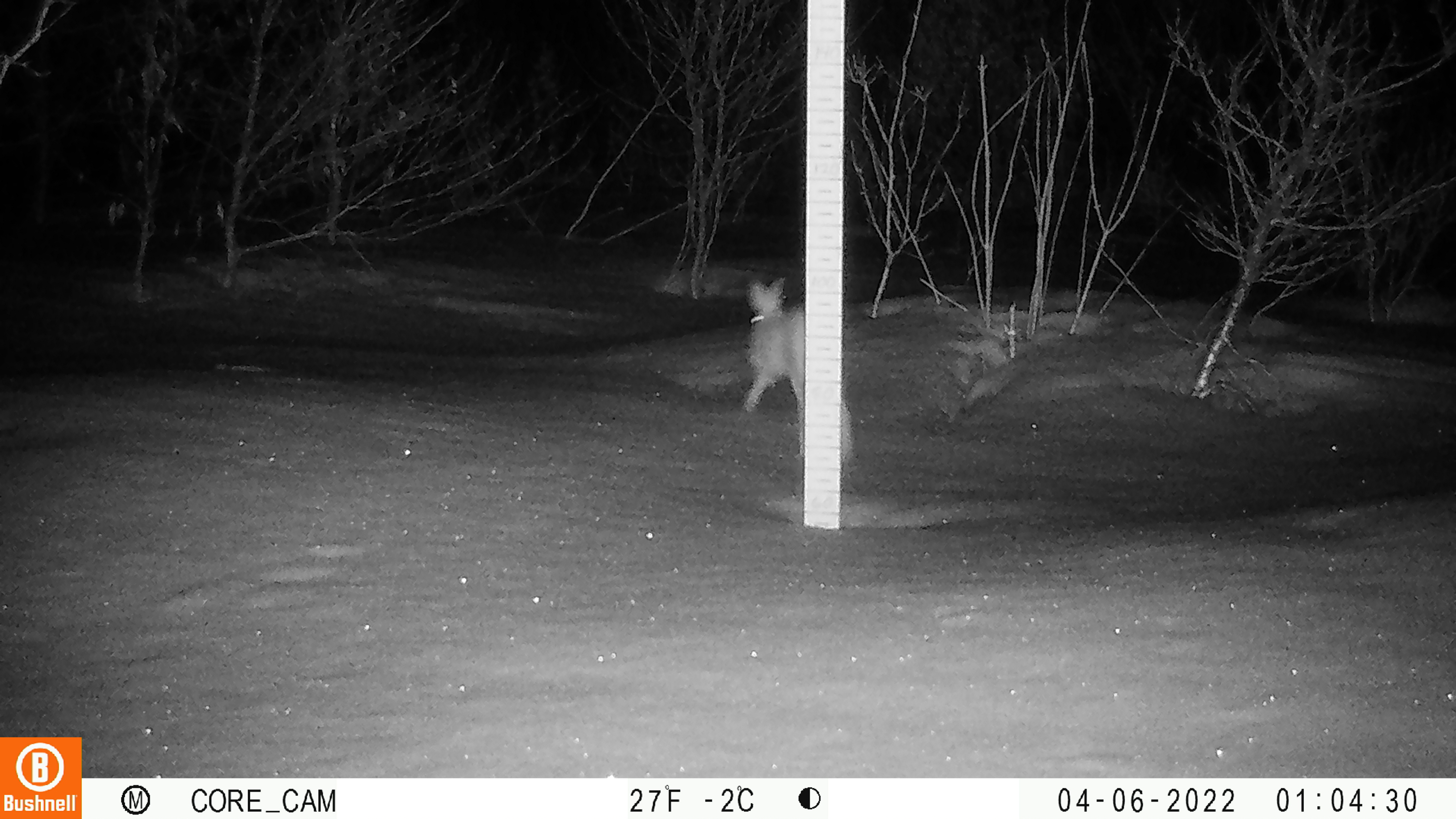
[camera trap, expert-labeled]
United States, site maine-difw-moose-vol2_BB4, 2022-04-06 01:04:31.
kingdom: Animalia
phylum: Chordata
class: Mammalia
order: Lagomorpha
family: Leporidae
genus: Lepus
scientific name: Lepus americanus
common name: snowshoe hare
Snowshoe hare (Lepus americanus).